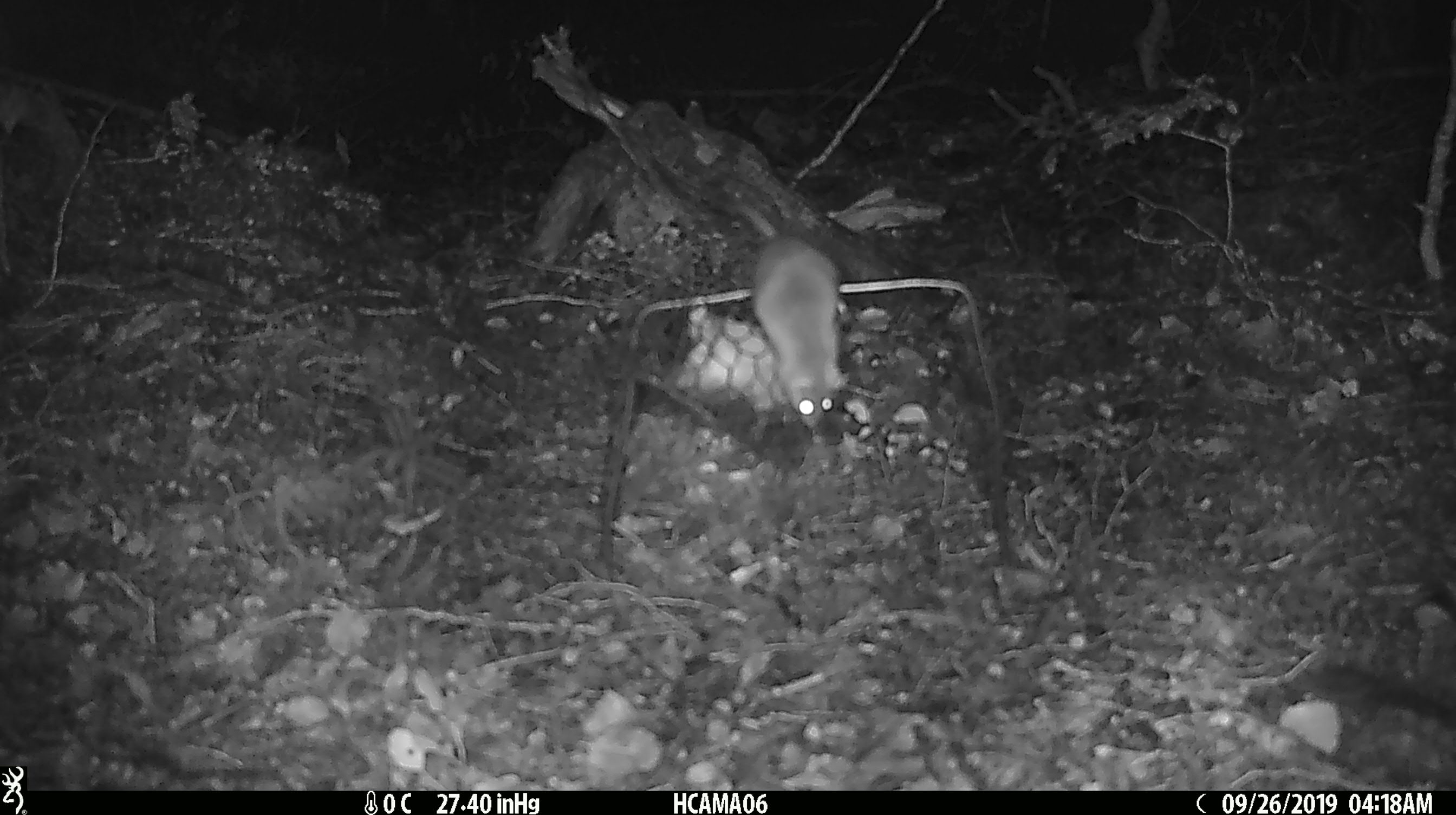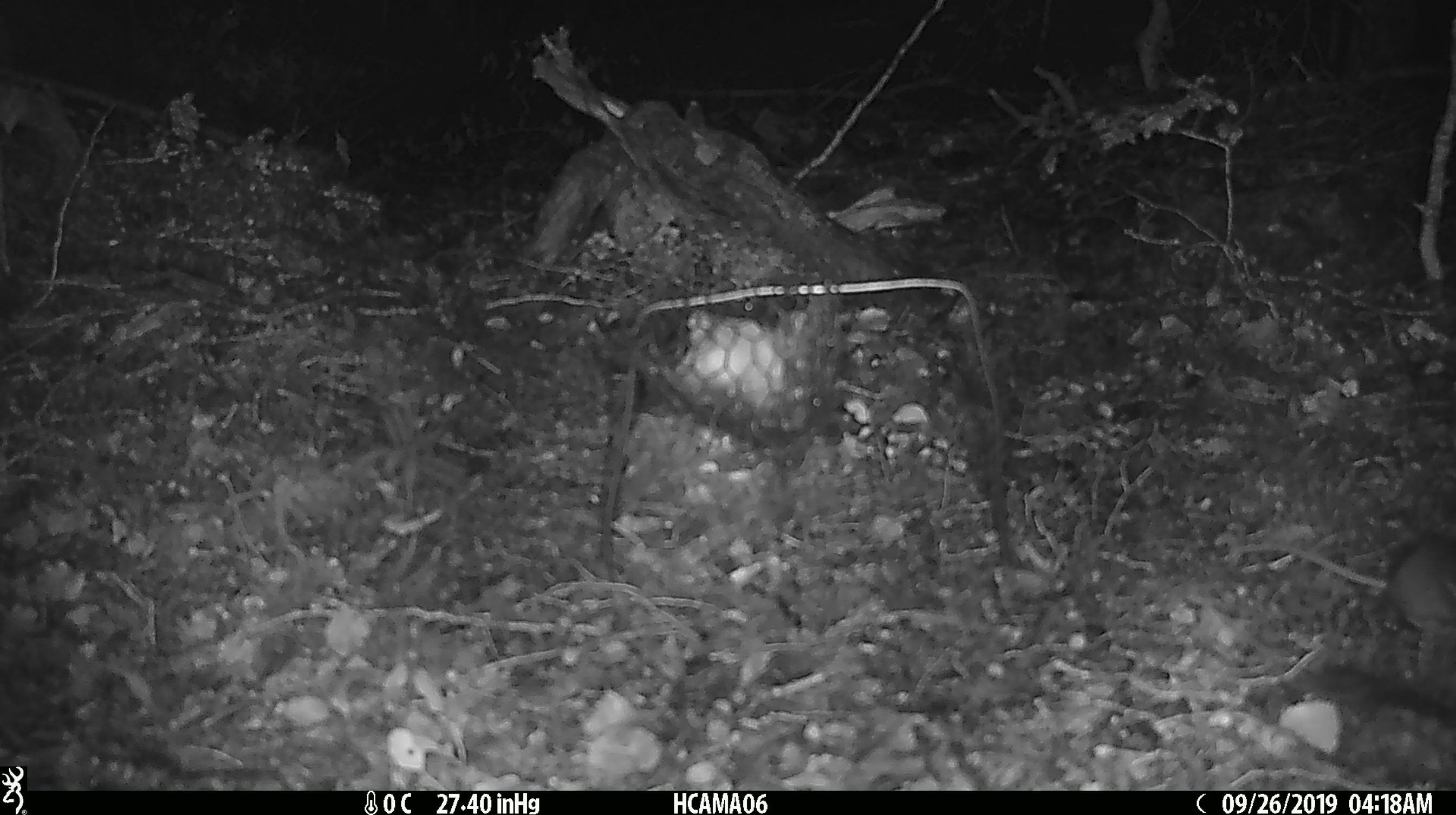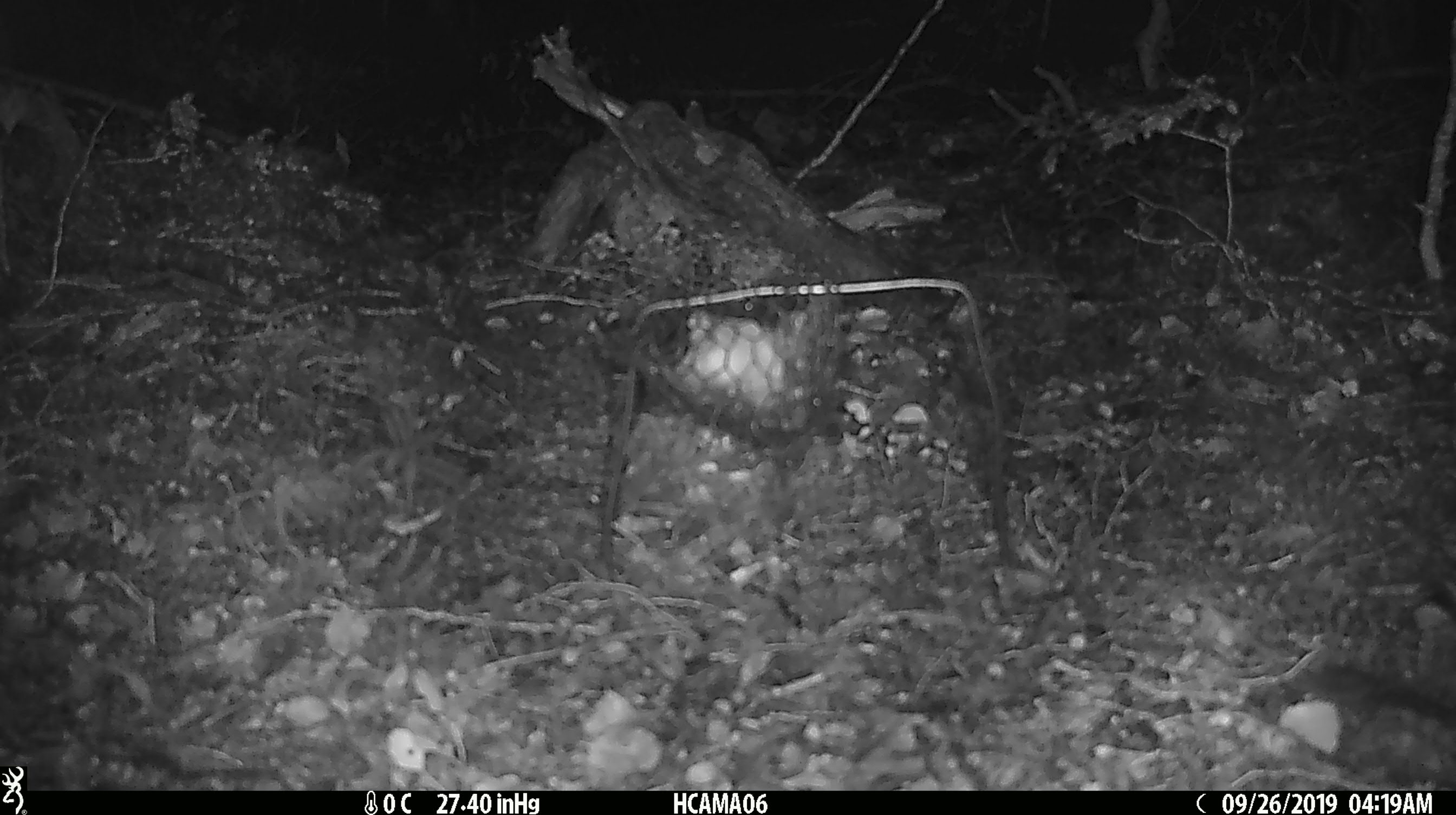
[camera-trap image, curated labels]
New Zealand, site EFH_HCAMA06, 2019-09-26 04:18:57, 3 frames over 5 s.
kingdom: Animalia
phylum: Chordata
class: Mammalia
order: Rodentia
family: Muridae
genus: Mus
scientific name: Mus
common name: mouse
Mouse (Mus).